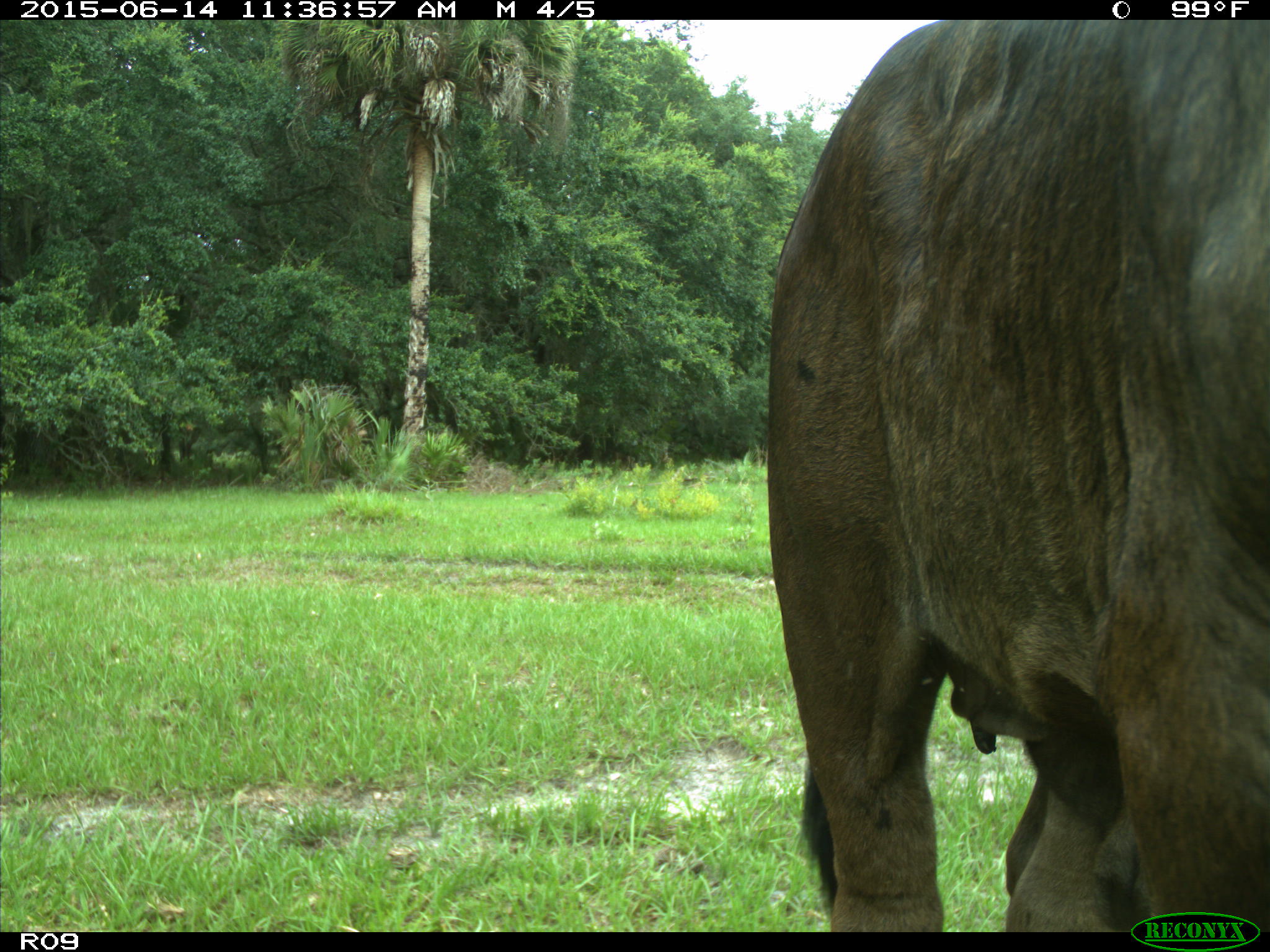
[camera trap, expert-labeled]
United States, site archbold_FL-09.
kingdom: Animalia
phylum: Chordata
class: Mammalia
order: Artiodactyla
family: Bovidae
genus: Bos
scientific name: Bos taurus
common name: domestic cow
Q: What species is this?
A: Bos taurus (domestic cow).